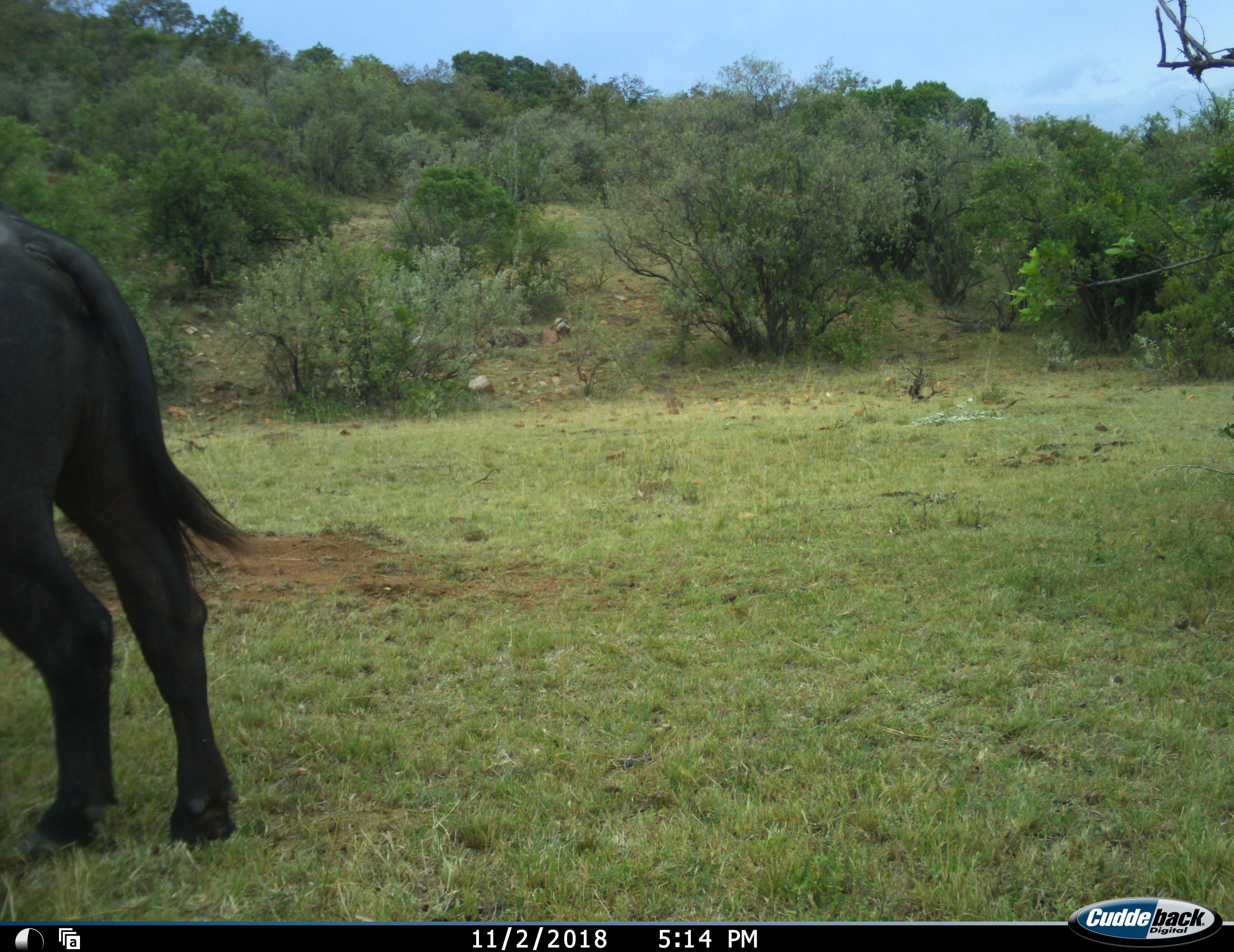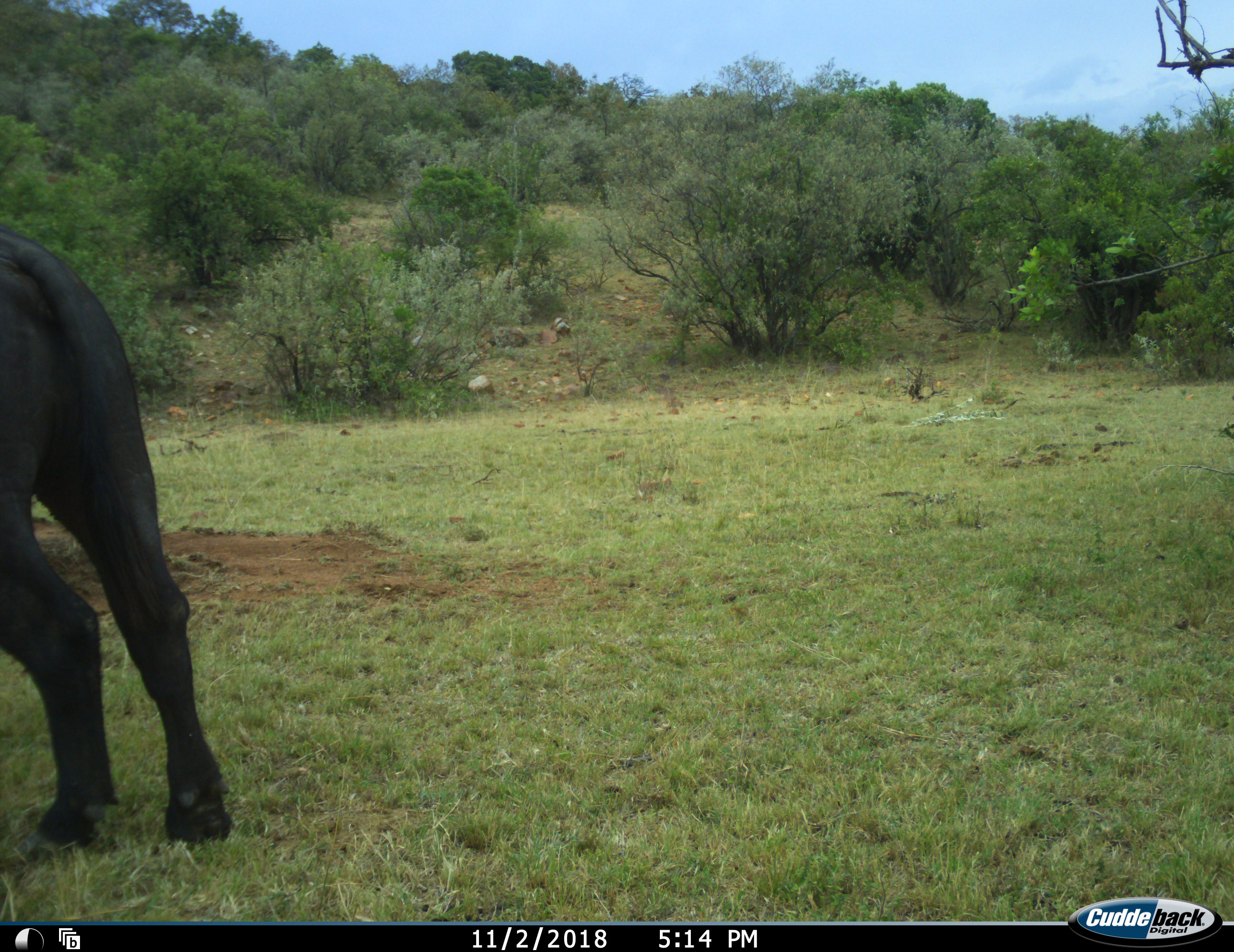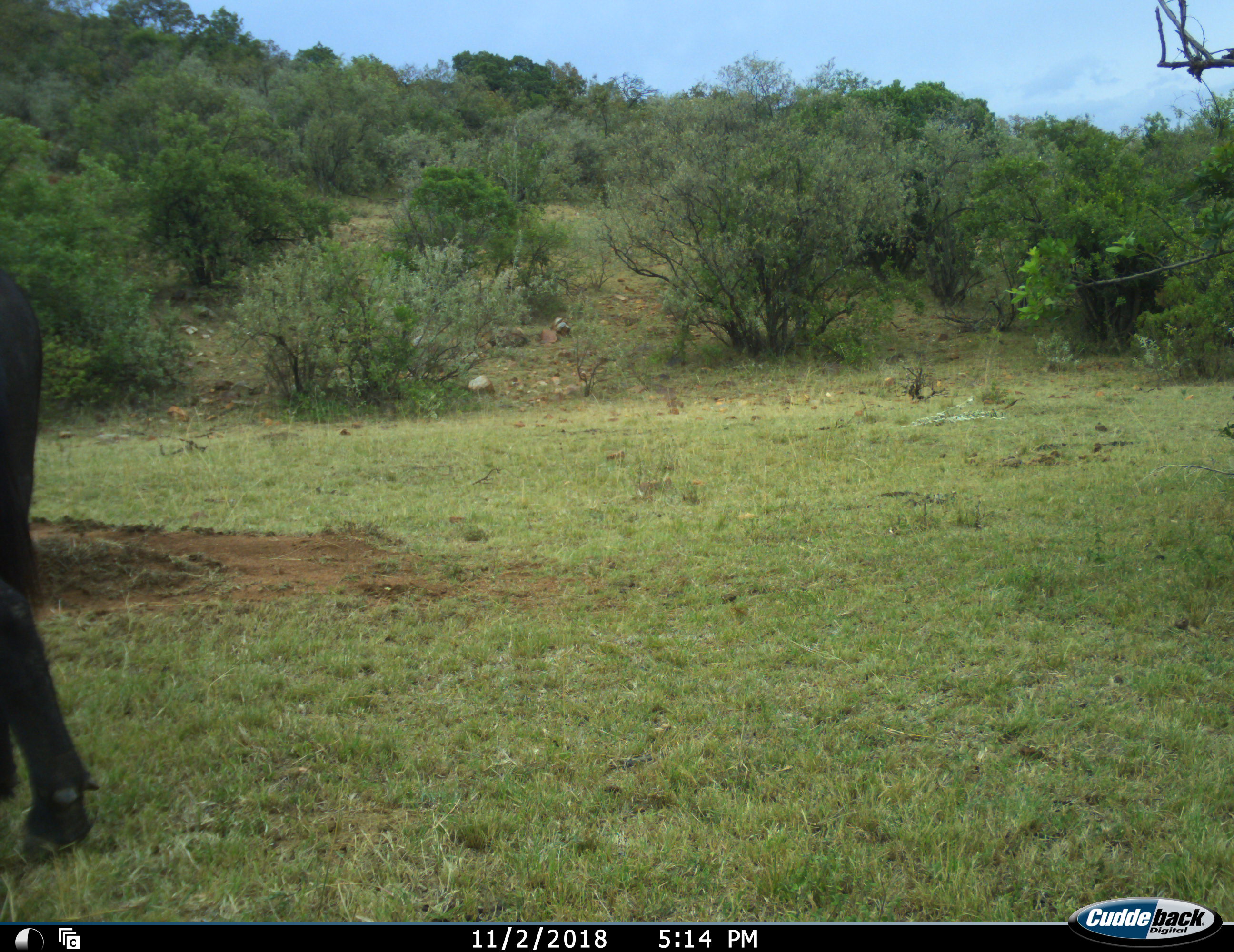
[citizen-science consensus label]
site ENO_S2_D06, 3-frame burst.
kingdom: Animalia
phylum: Chordata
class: Mammalia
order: Artiodactyla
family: Bovidae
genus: Syncerus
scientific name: Syncerus caffer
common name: african buffalo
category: buffalo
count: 1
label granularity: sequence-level